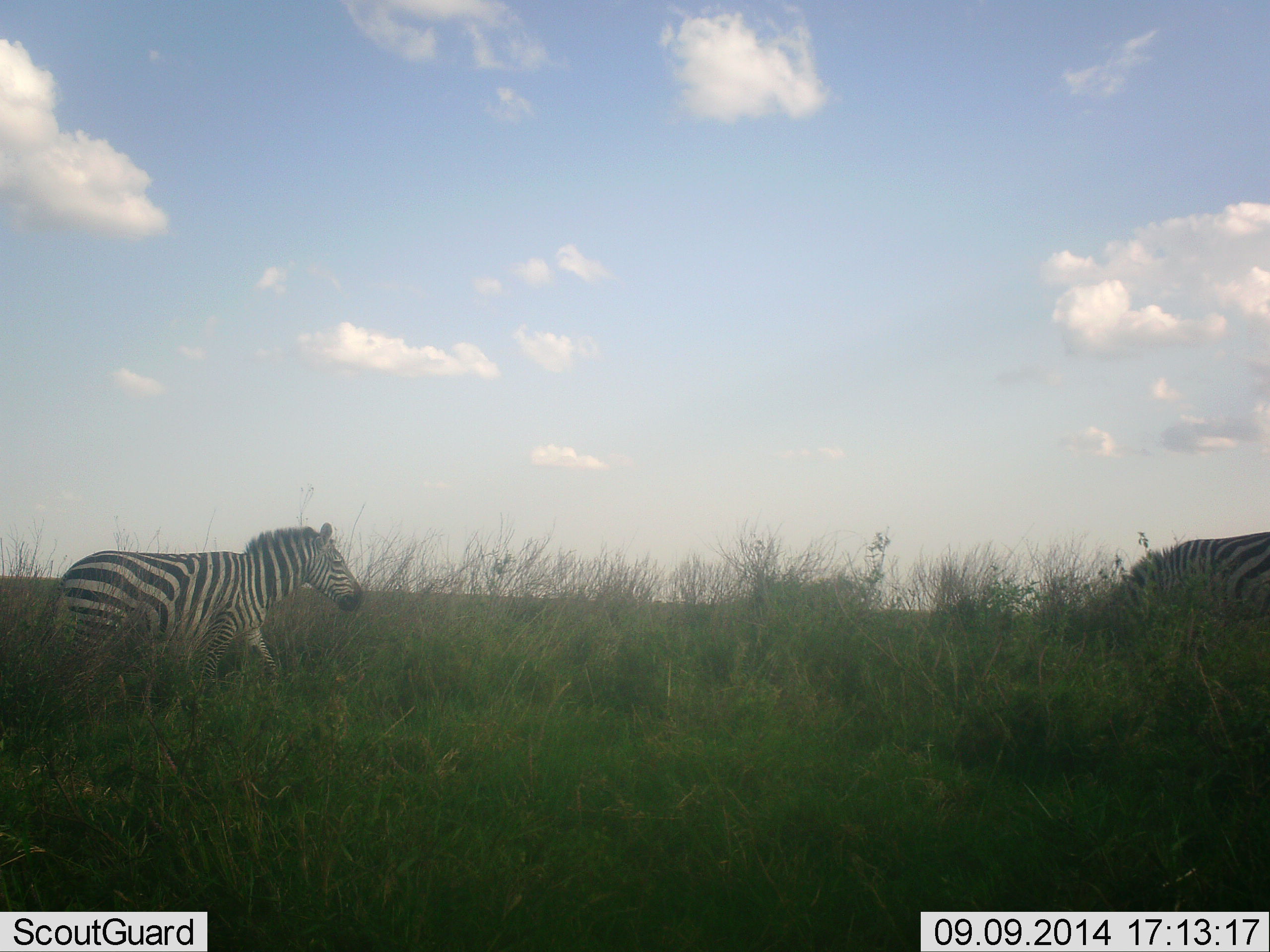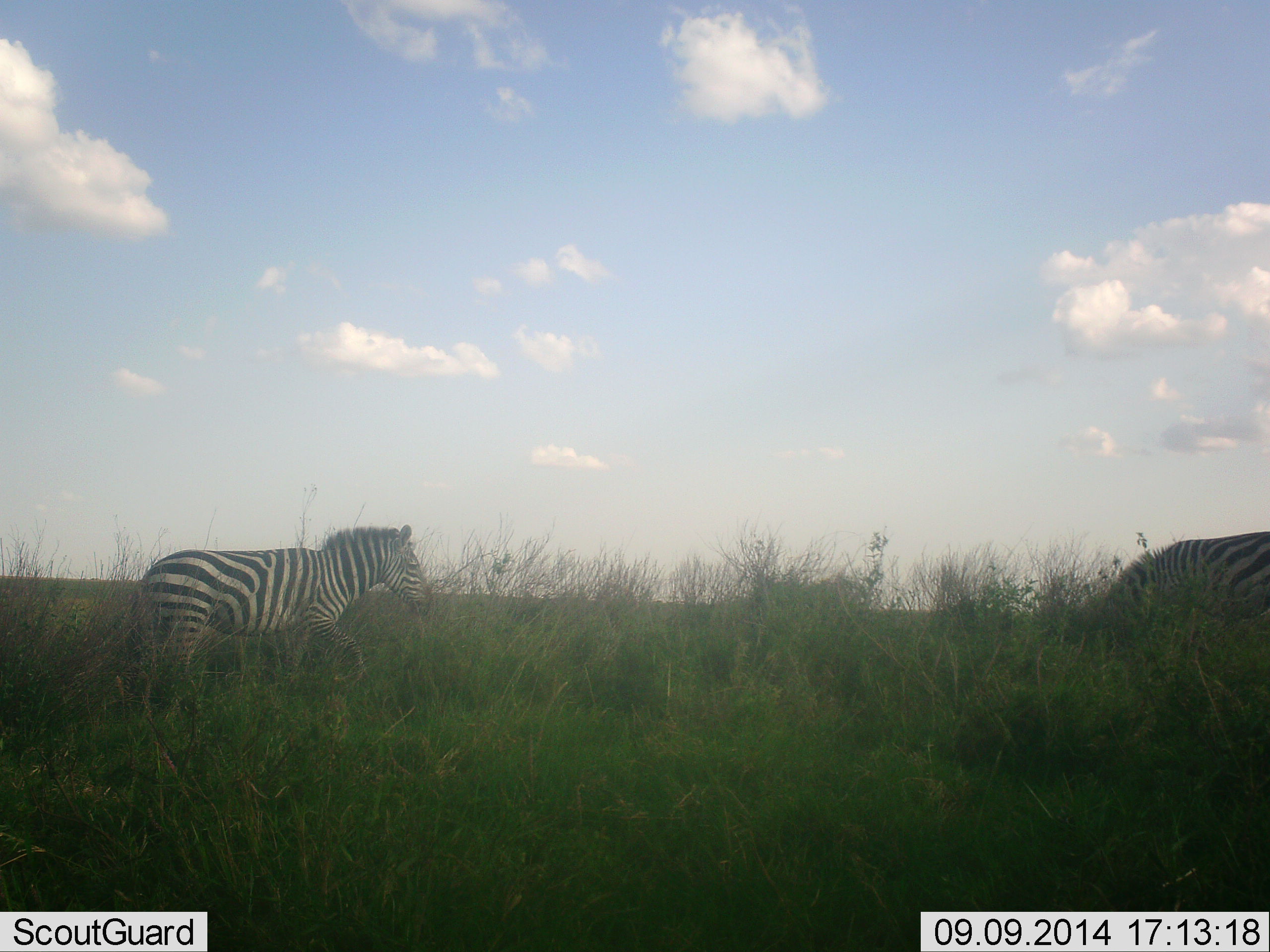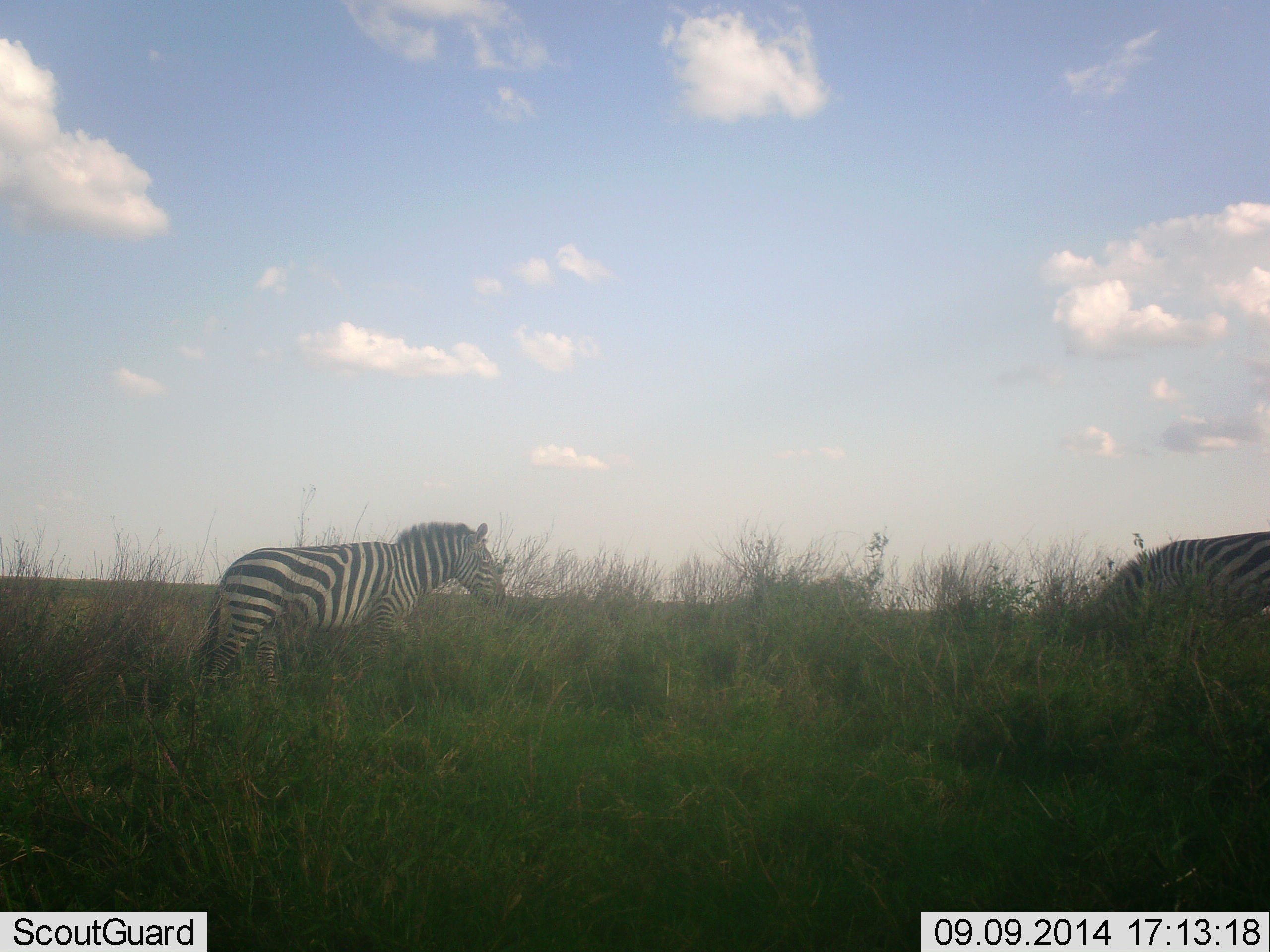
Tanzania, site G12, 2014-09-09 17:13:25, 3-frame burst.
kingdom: Animalia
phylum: Chordata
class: Mammalia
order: Perissodactyla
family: Equidae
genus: Equus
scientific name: Equus quagga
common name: plains zebra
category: zebra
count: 2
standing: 20%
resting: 0%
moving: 100%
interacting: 0%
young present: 0%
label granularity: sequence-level